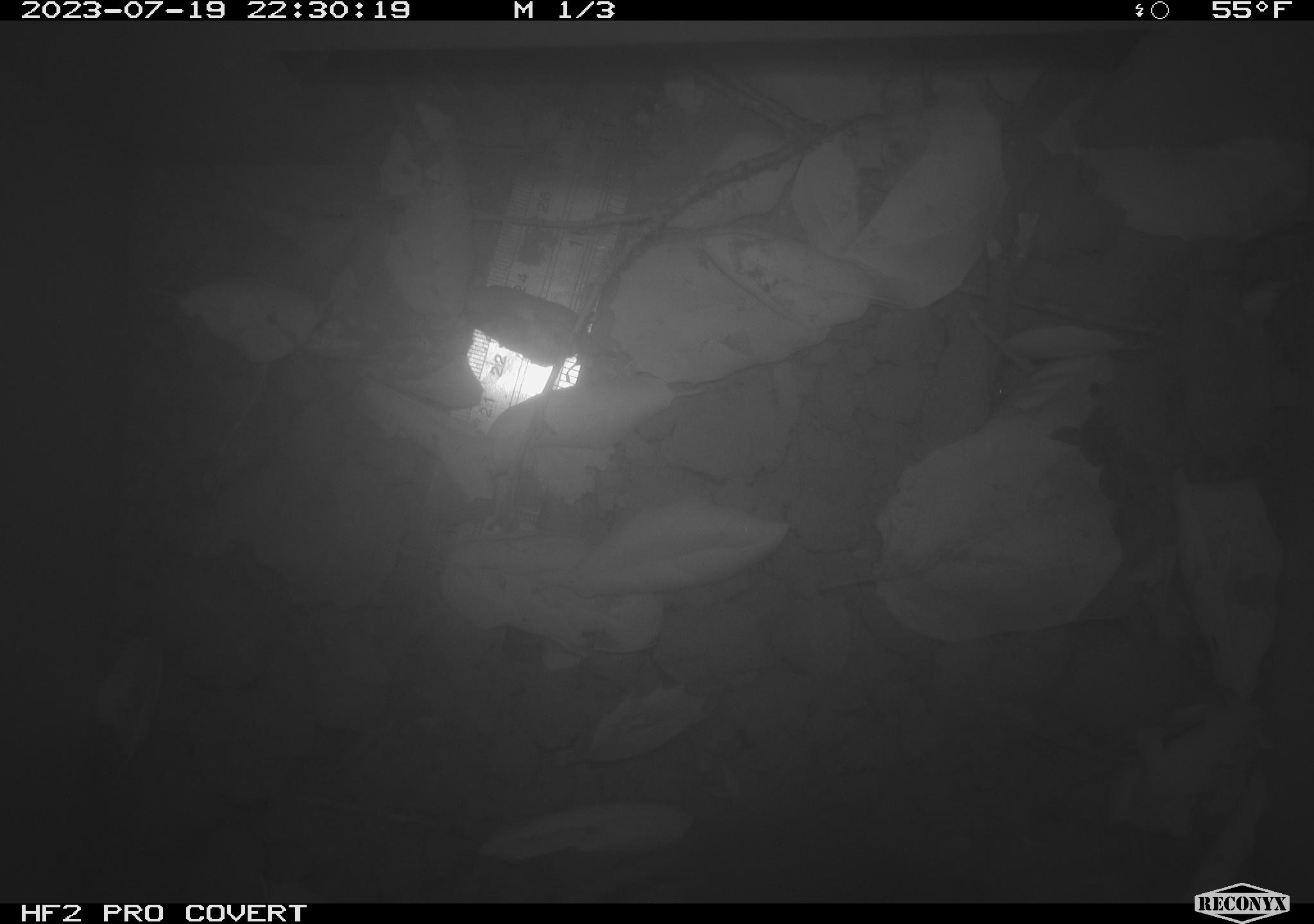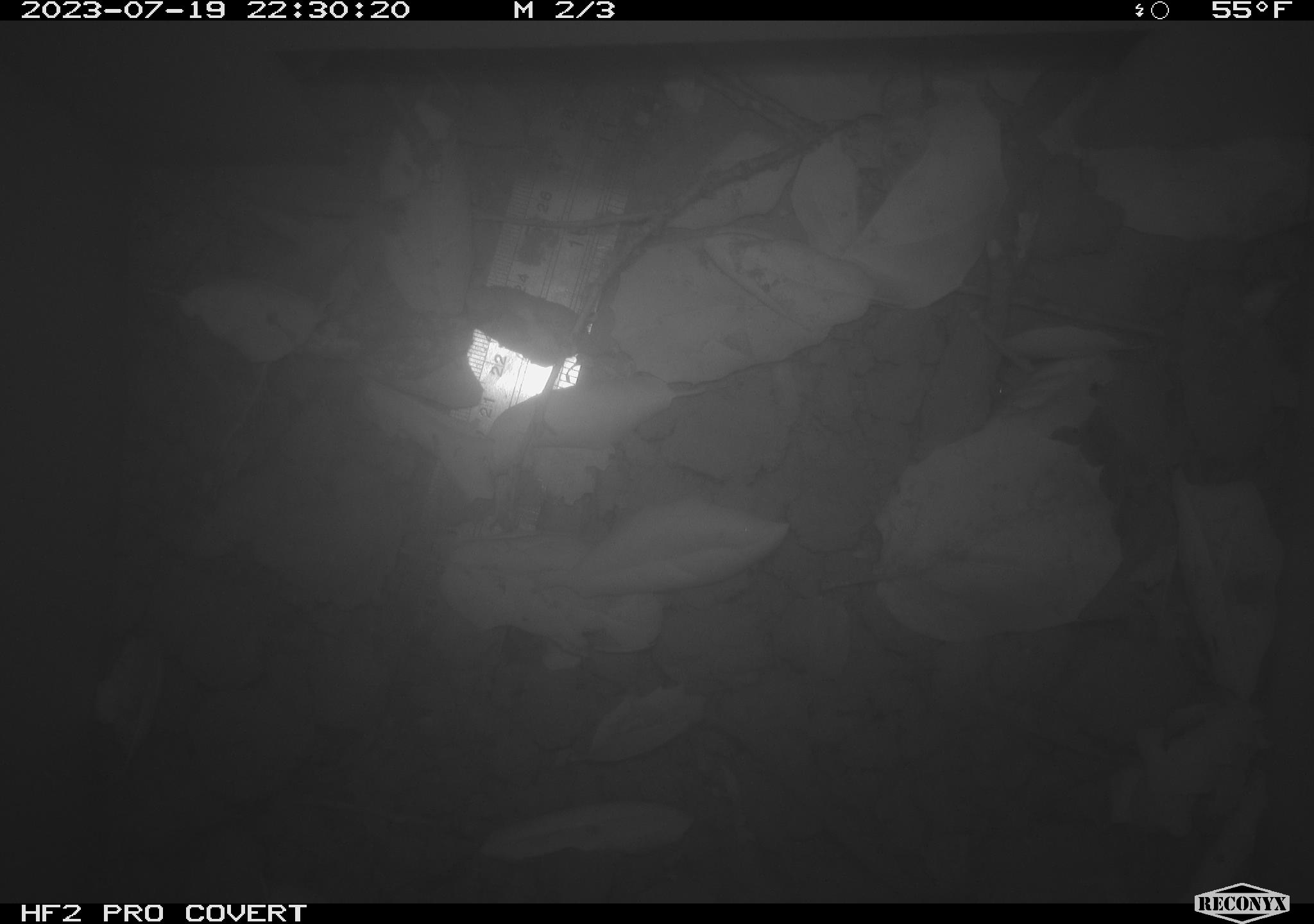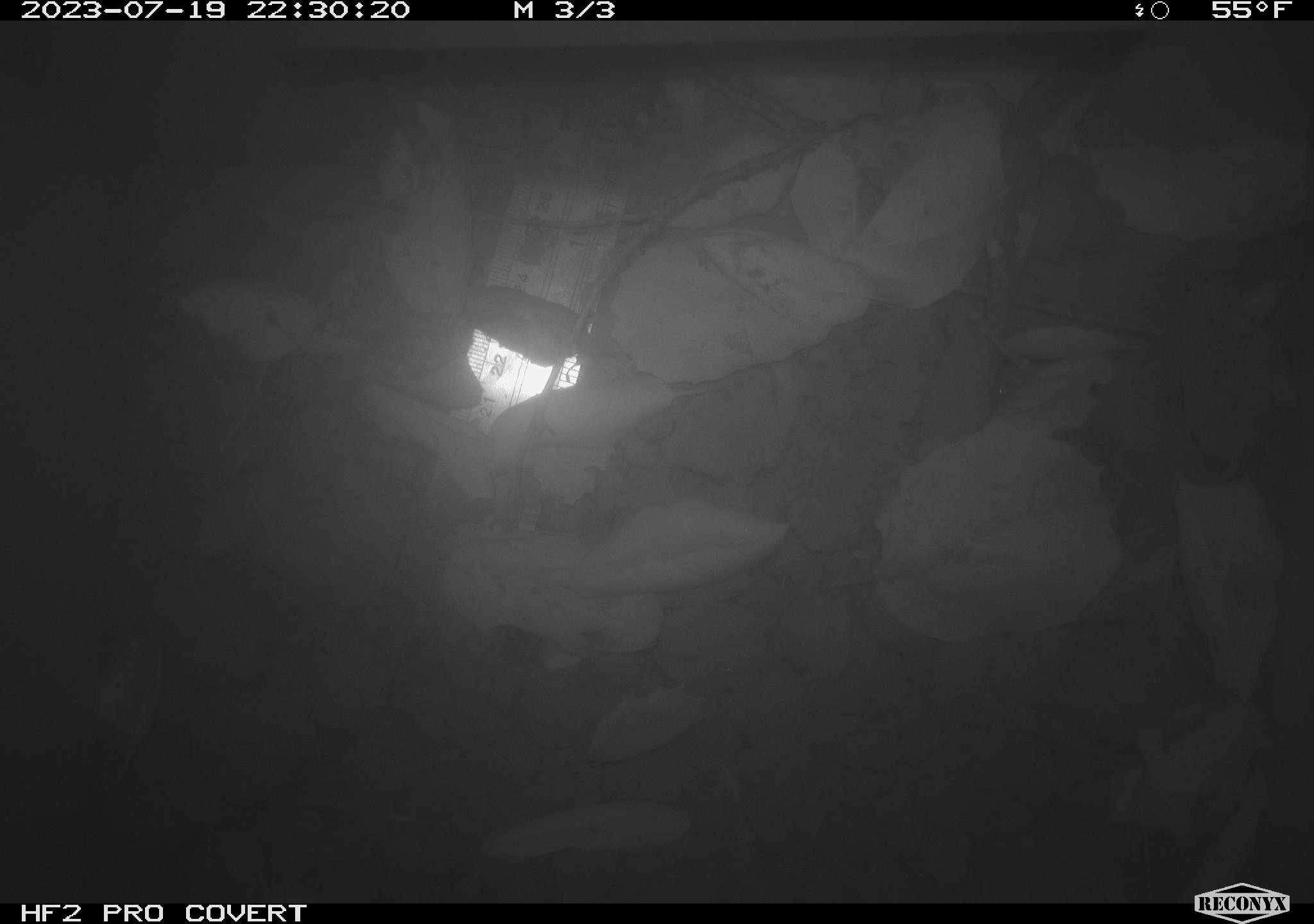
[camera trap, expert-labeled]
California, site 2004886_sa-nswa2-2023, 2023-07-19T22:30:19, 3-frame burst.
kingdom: Animalia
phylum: Chordata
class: Mammalia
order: Rodentia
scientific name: Rodentia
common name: mouse species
Mouse species (Rodentia).